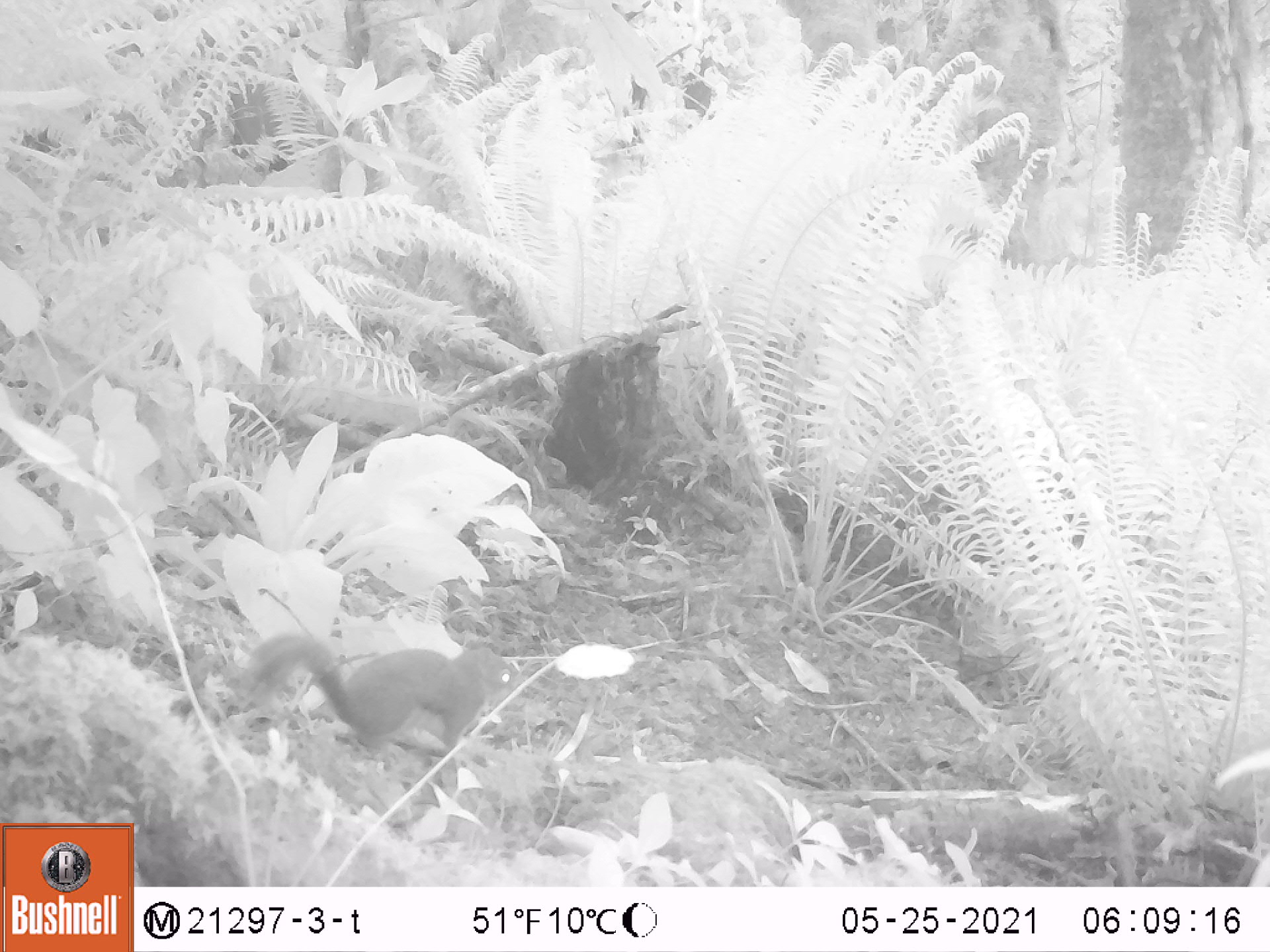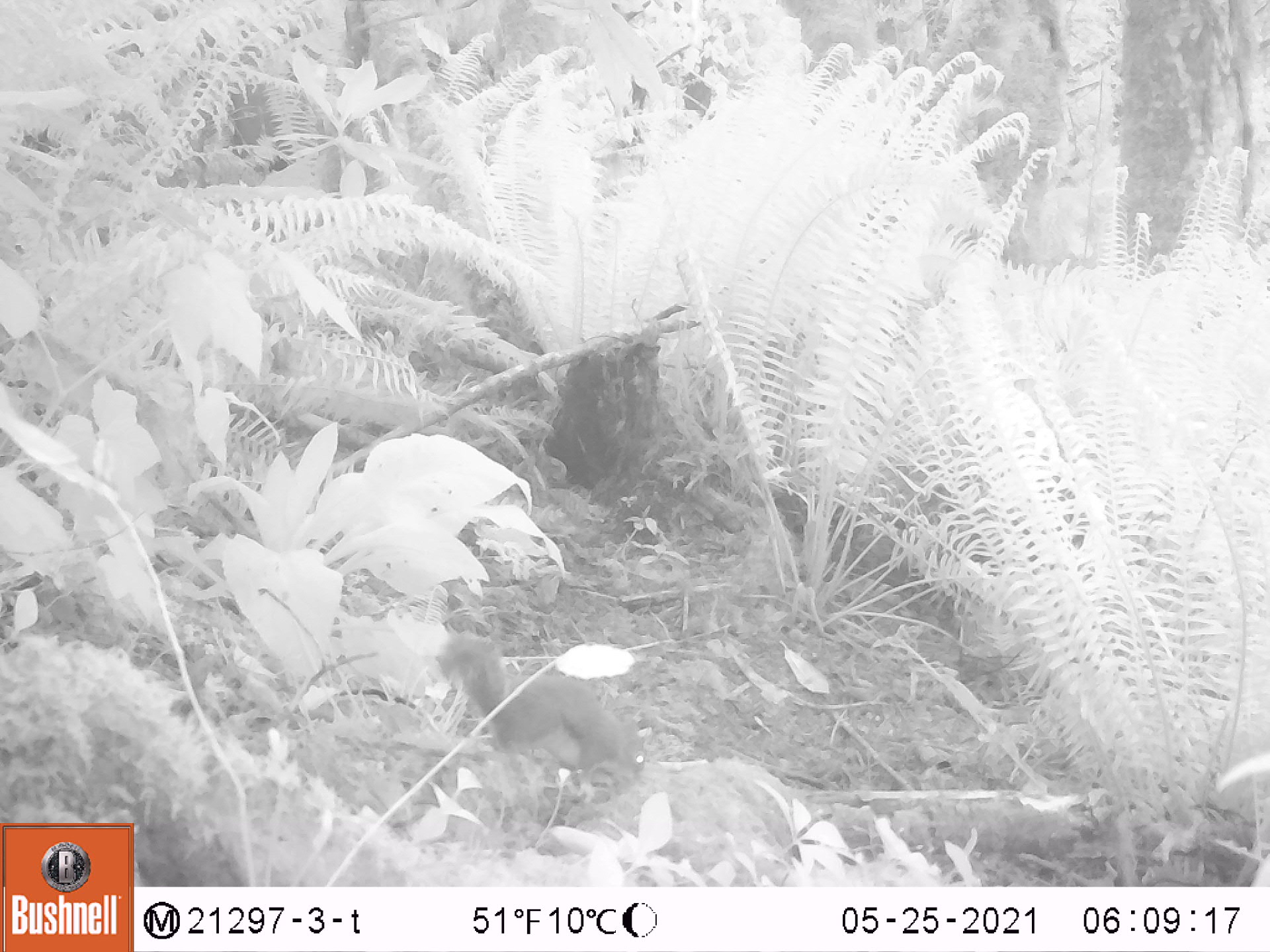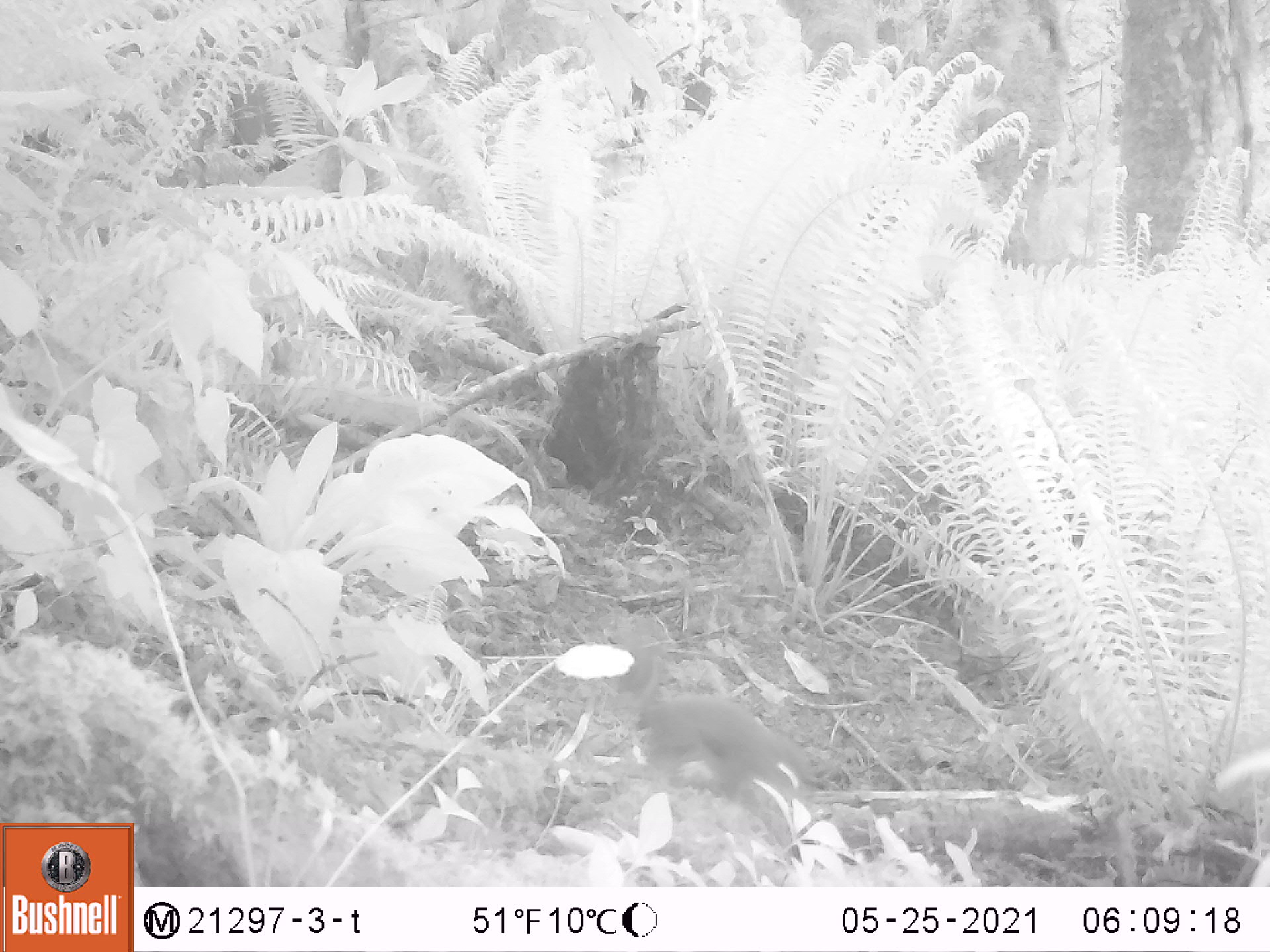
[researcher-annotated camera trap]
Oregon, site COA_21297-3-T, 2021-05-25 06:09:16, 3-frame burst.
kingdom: Animalia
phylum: Chordata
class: Mammalia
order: Rodentia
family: Sciuridae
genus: Tamiasciurus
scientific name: Tamiasciurus douglasii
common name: douglas squirrel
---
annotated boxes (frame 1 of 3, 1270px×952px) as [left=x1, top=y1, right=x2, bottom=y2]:
douglas squirrel: [left=233, top=633, right=525, bottom=763]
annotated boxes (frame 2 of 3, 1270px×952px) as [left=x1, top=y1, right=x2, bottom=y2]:
douglas squirrel: [left=436, top=631, right=654, bottom=781]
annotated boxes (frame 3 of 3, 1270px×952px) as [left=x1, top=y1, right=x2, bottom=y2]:
douglas squirrel: [left=606, top=622, right=814, bottom=824]